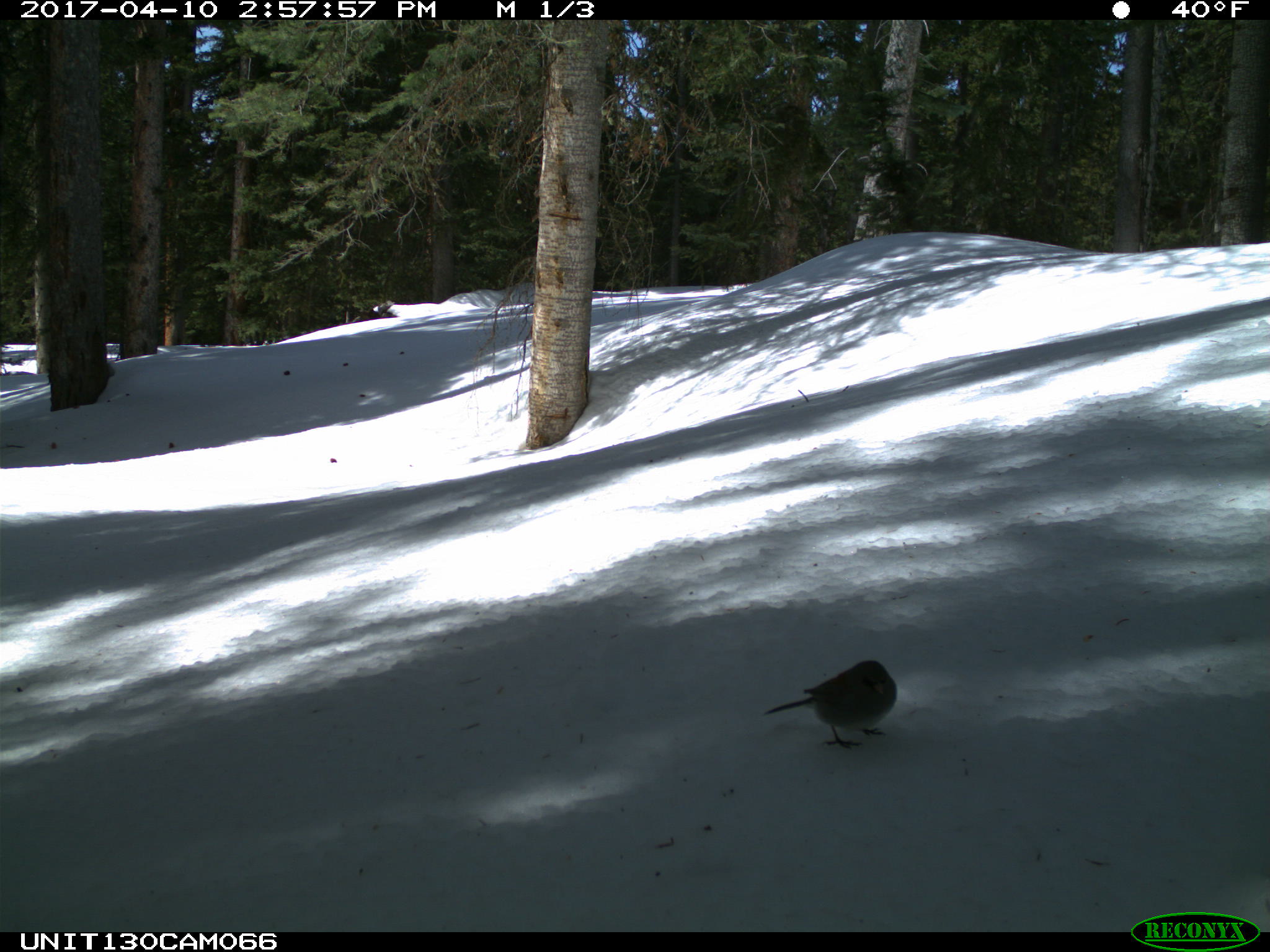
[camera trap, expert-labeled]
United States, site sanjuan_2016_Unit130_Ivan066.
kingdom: Animalia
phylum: Chordata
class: Aves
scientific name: Aves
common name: birds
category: unidentified bird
Unidentified bird (birds) (Aves).